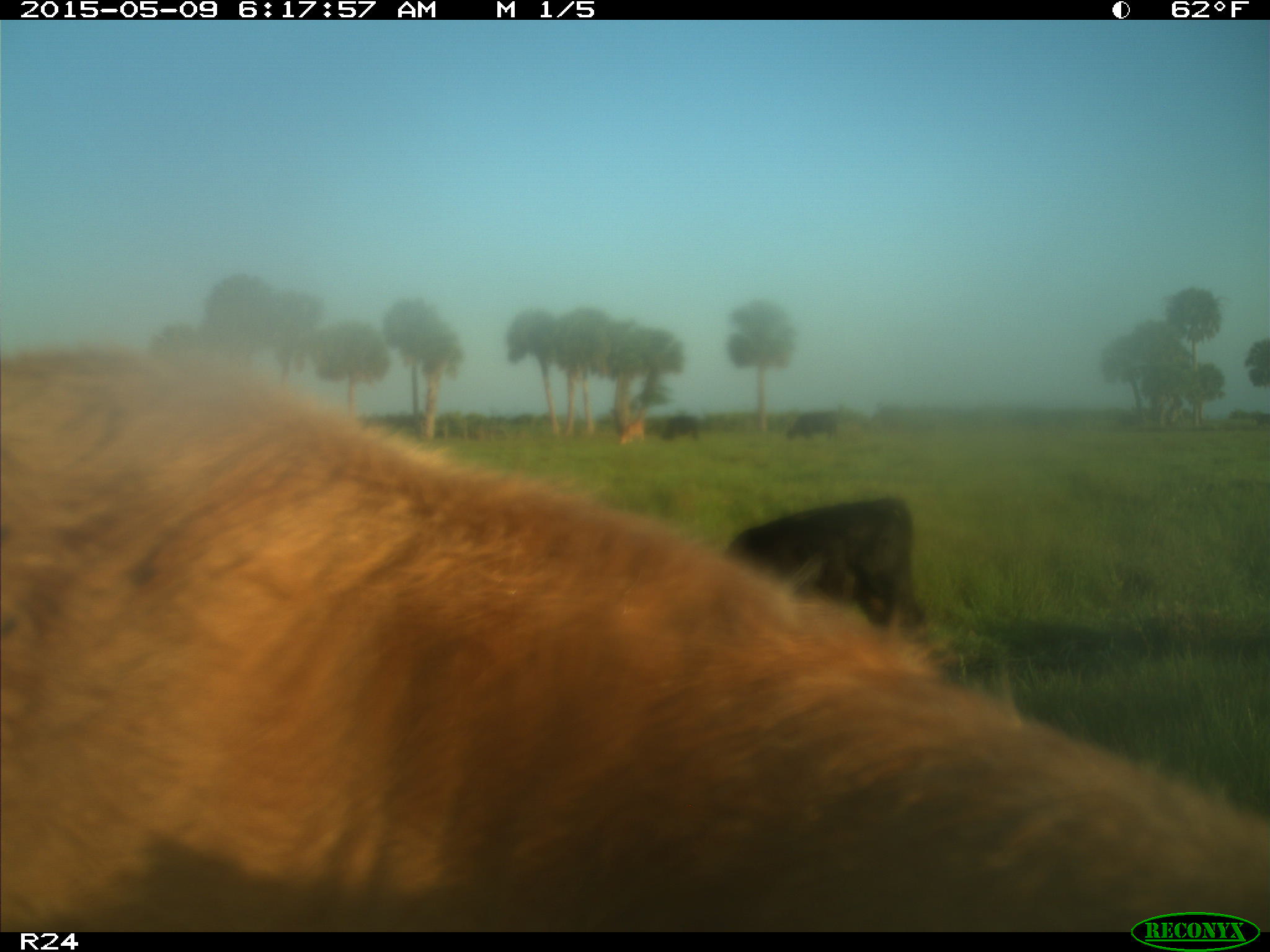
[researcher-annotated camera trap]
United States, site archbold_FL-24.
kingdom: Animalia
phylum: Chordata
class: Mammalia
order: Artiodactyla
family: Bovidae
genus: Bos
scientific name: Bos taurus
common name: domestic cow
Bos taurus (domestic cow).